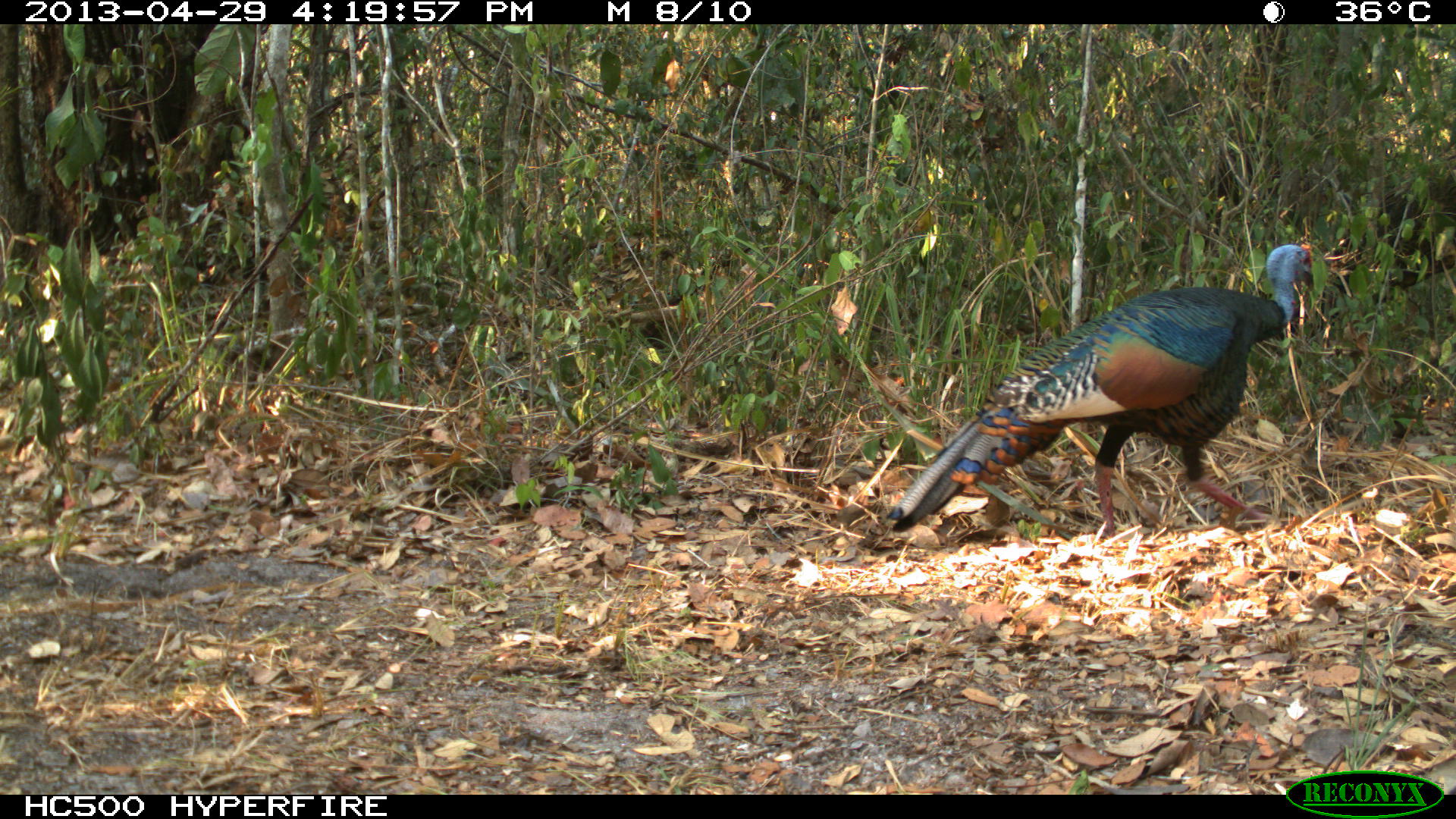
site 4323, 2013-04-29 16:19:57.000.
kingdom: Animalia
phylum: Chordata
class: Aves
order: Galliformes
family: Phasianidae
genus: Meleagris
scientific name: Meleagris ocellata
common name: ocellated turkey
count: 1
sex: male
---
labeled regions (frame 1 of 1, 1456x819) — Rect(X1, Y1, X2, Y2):
meleagris ocellata: Rect(885, 240, 1314, 539)